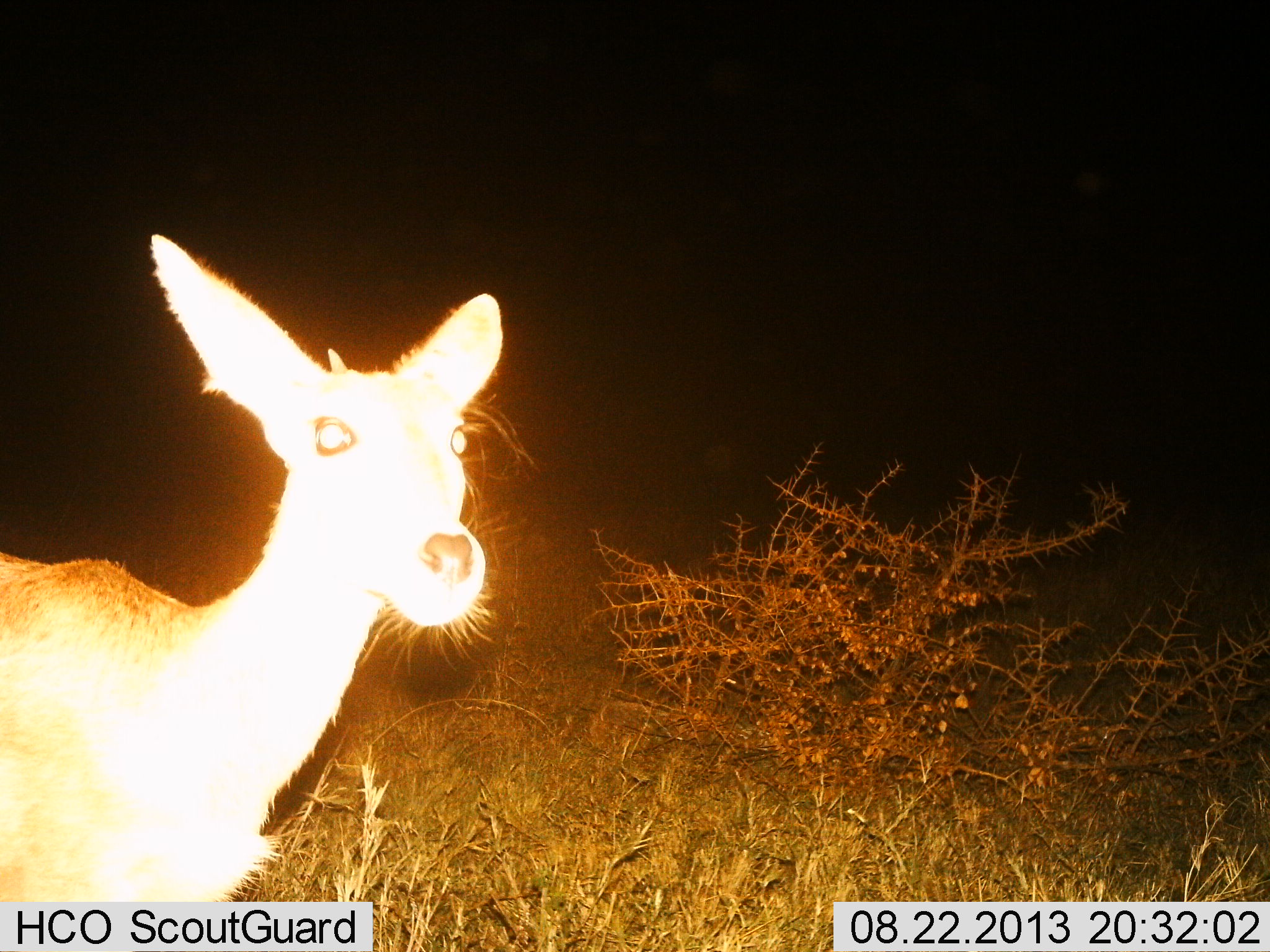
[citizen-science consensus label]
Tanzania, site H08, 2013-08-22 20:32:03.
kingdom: Animalia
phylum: Chordata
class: Mammalia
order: Artiodactyla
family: Bovidae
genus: Redunca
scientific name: Redunca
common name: reedbuck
Reedbuck (Redunca), count 1. Behavior (volunteer vote fractions): standing 94%, resting 0%, moving 0%, interacting 6%. Young present (vote fraction): 0%. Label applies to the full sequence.